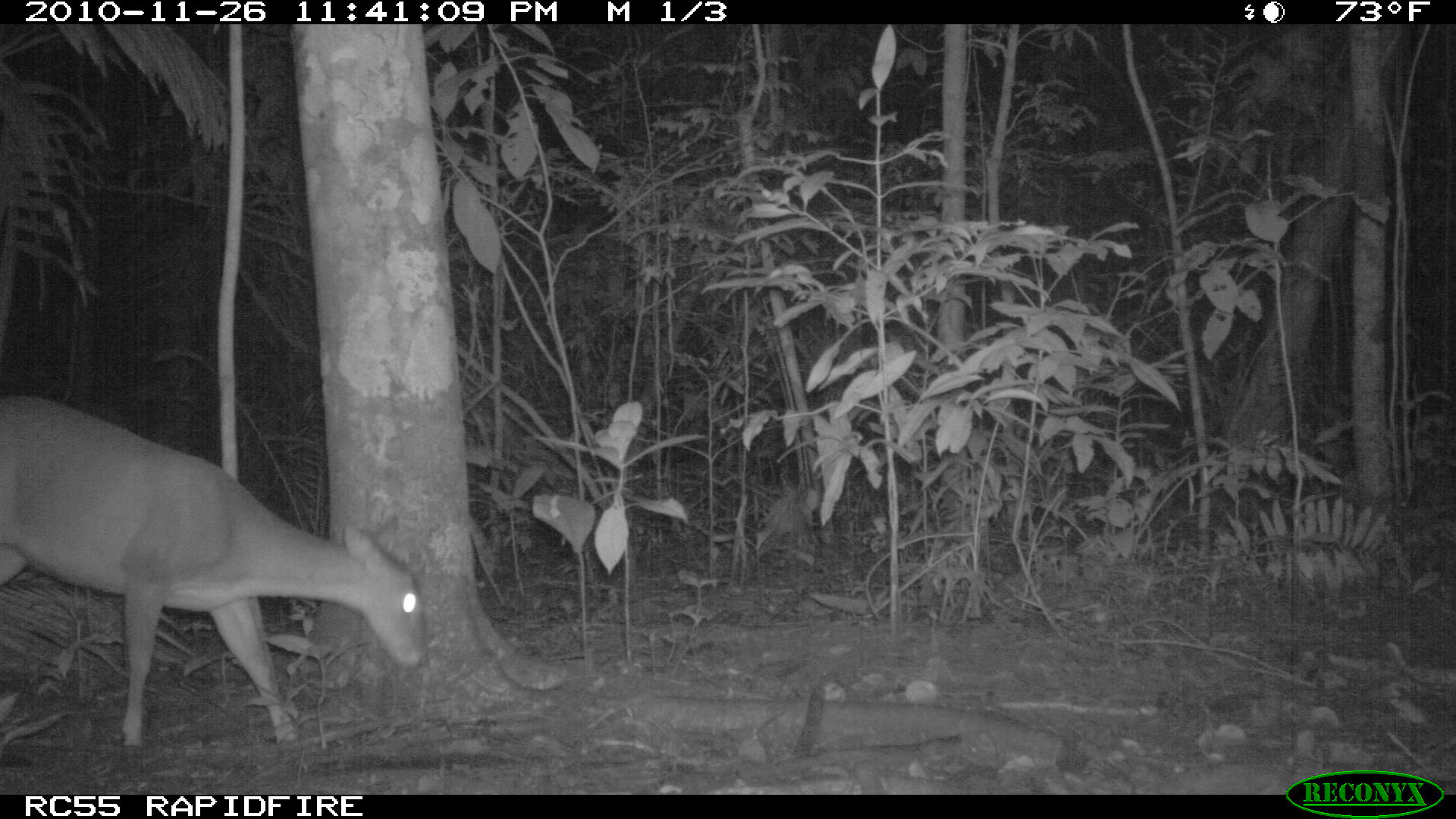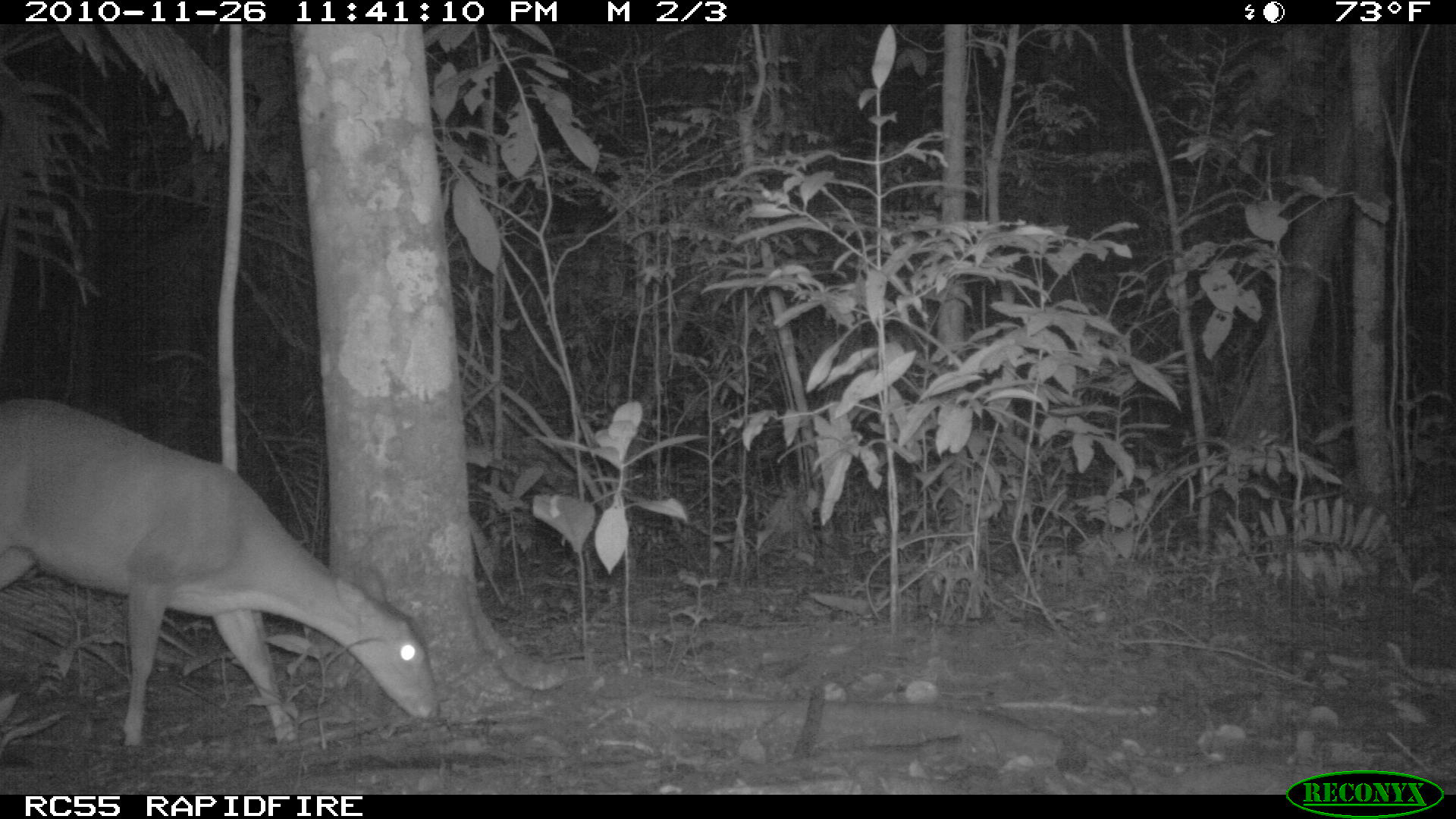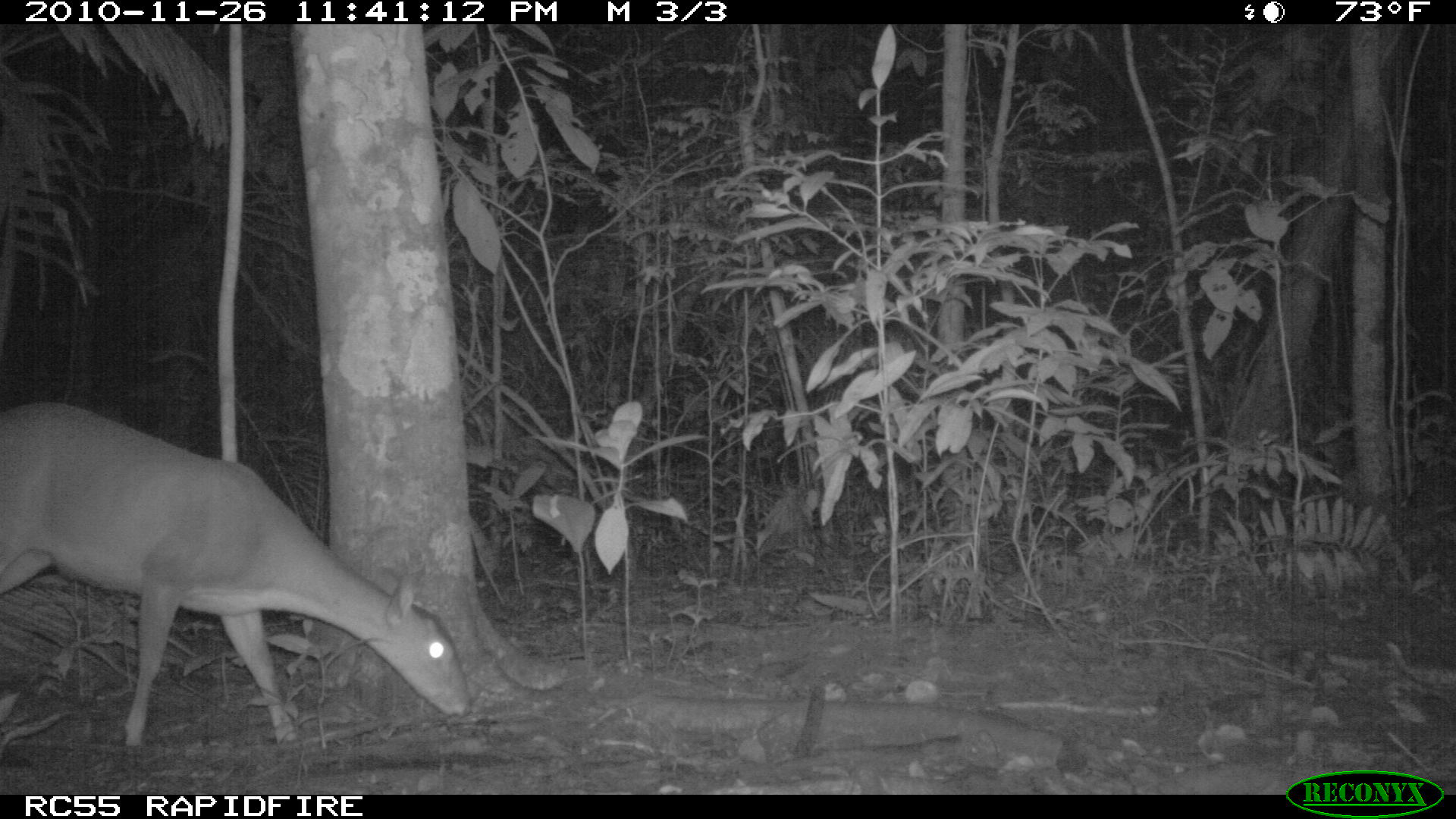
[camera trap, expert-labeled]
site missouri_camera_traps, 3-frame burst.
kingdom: Animalia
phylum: Chordata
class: Mammalia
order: Artiodactyla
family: Cervidae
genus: Mazama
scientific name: Mazama americana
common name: red brocket deer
Red brocket deer (Mazama americana). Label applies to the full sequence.